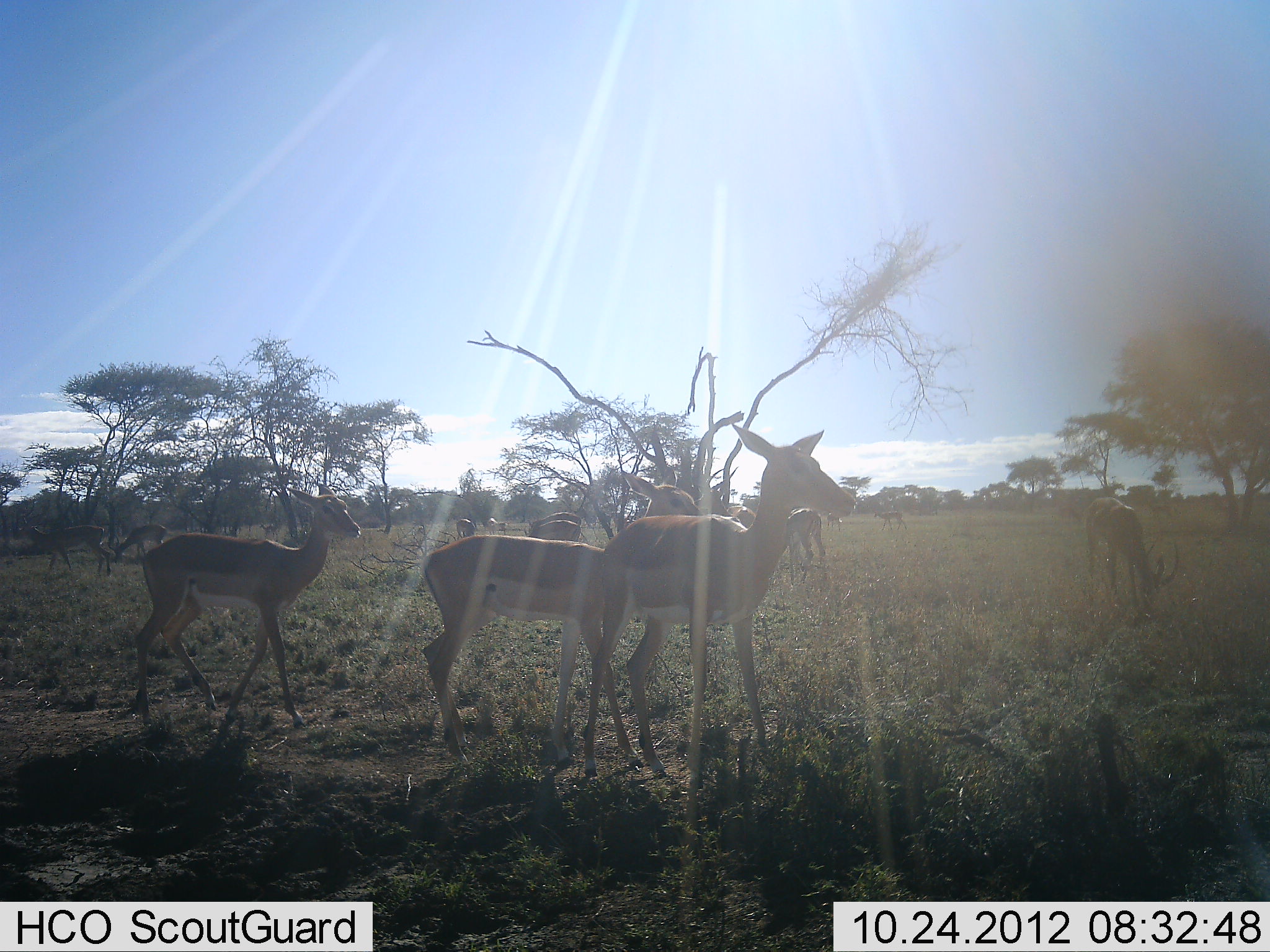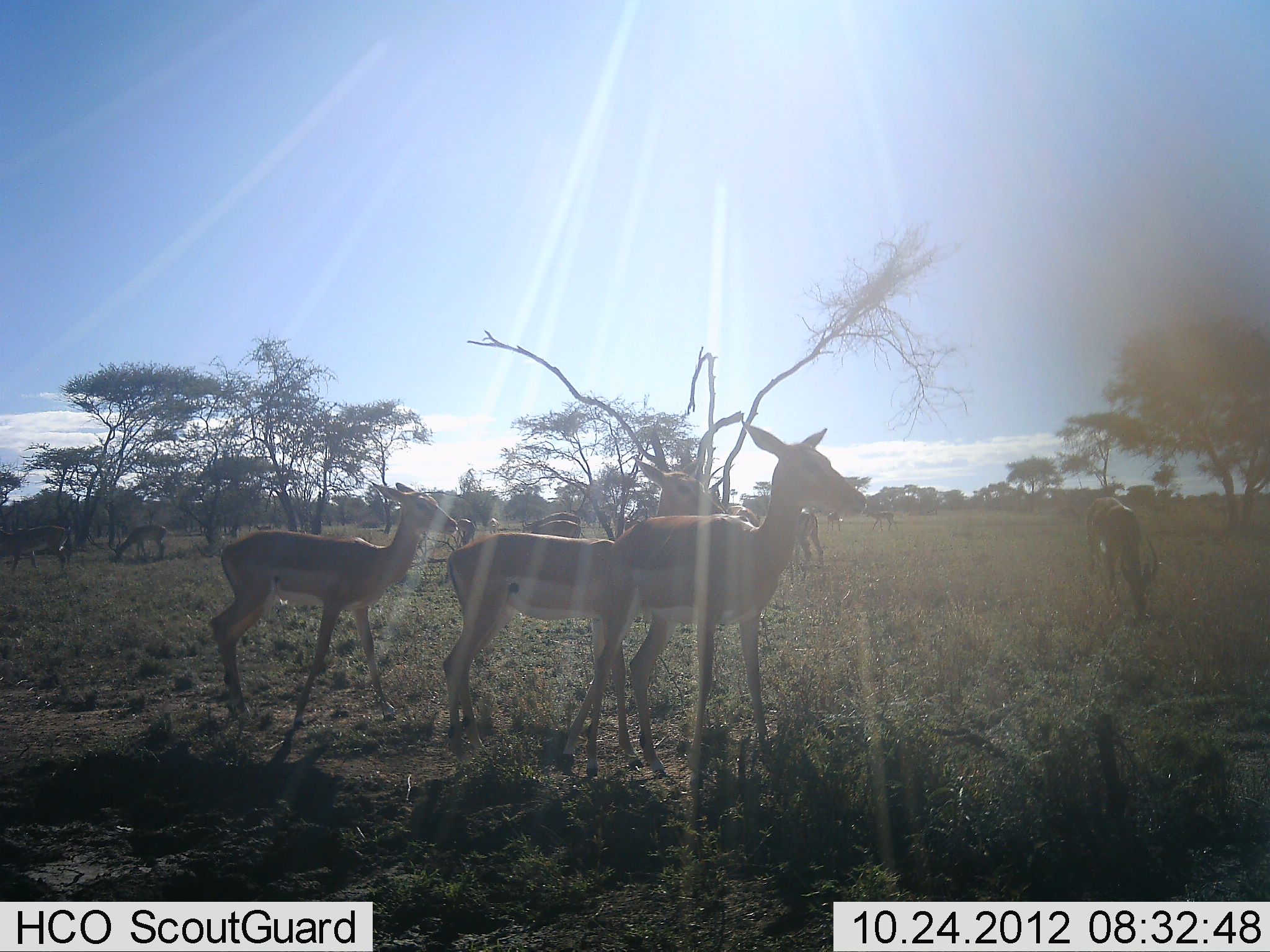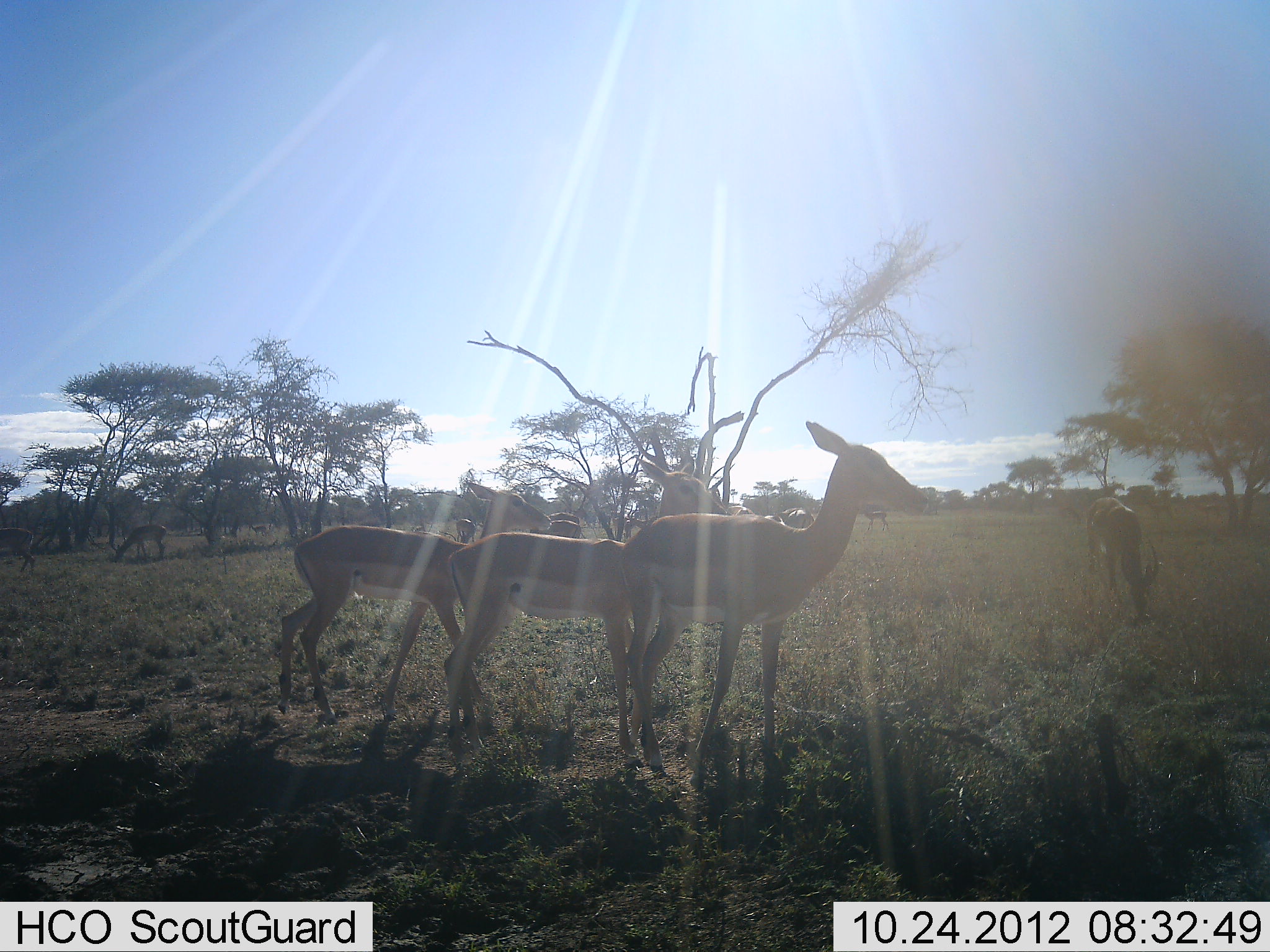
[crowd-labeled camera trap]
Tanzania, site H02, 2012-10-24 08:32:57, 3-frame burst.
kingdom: Animalia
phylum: Chordata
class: Mammalia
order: Artiodactyla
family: Bovidae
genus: Aepyceros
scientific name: Aepyceros melampus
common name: impala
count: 11-50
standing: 80%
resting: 0%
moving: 50%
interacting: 0%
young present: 40%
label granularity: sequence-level